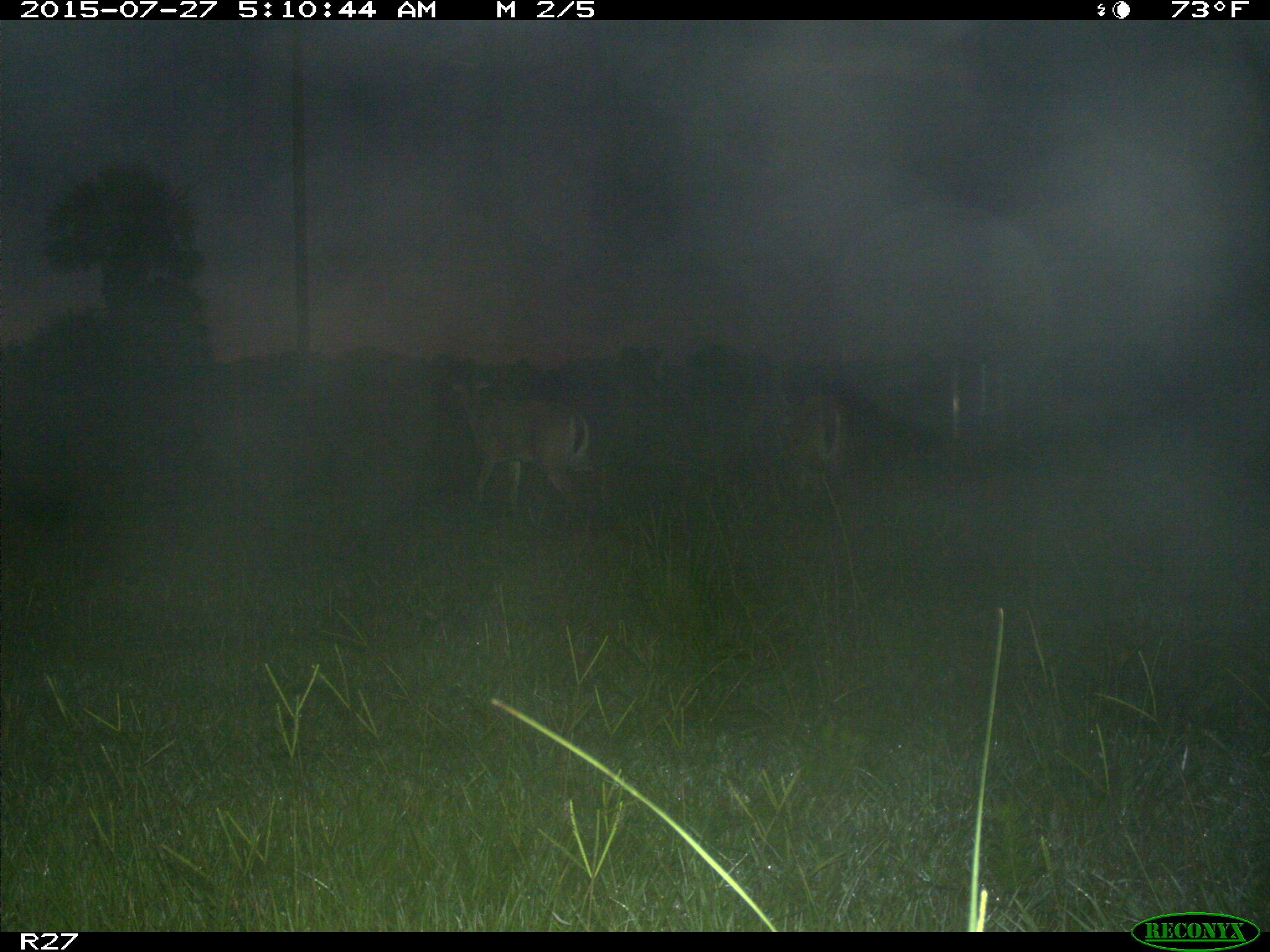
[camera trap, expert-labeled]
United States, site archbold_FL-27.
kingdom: Animalia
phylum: Chordata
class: Mammalia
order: Artiodactyla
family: Cervidae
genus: Odocoileus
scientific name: Odocoileus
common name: deer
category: unidentified deer